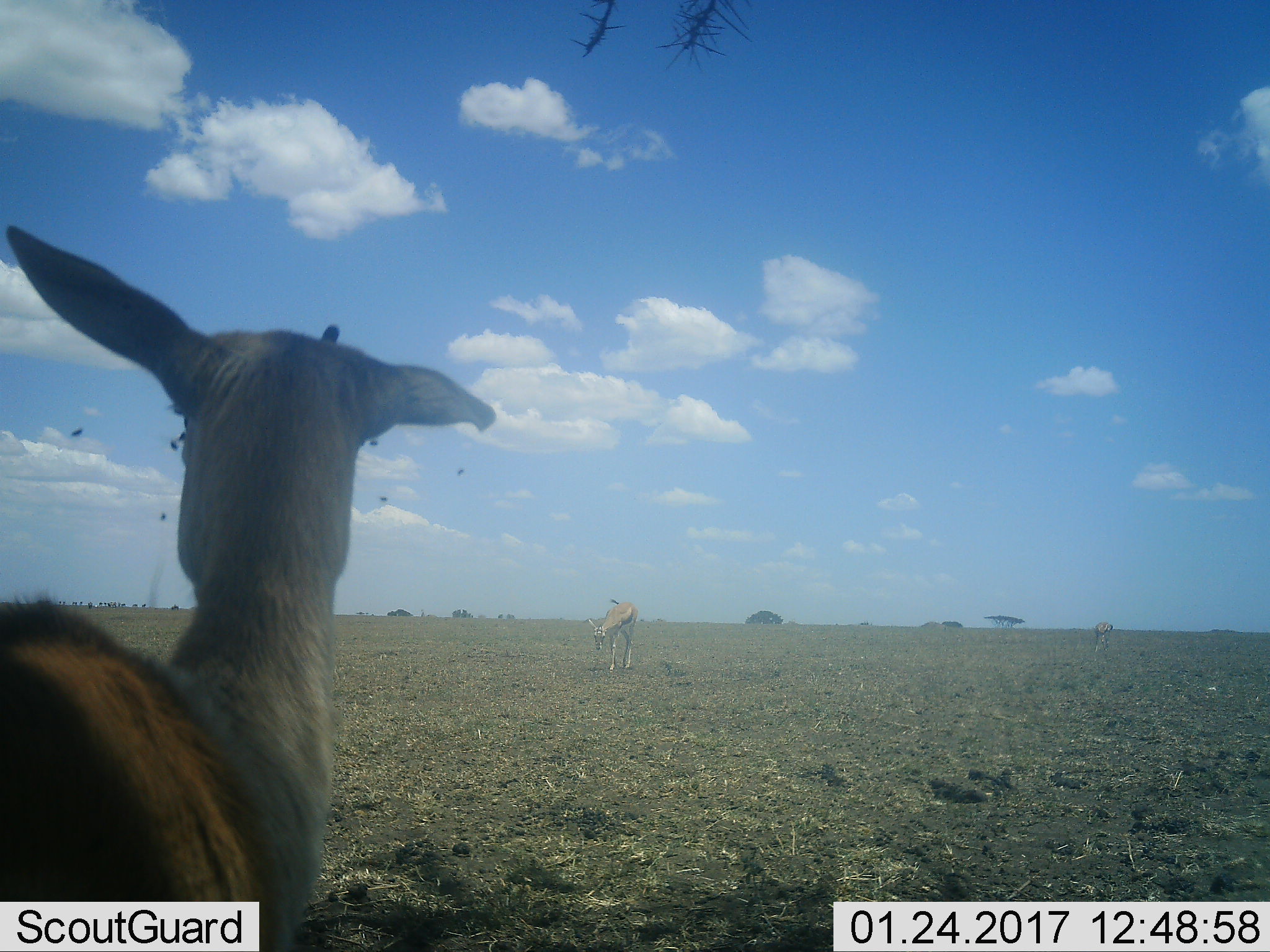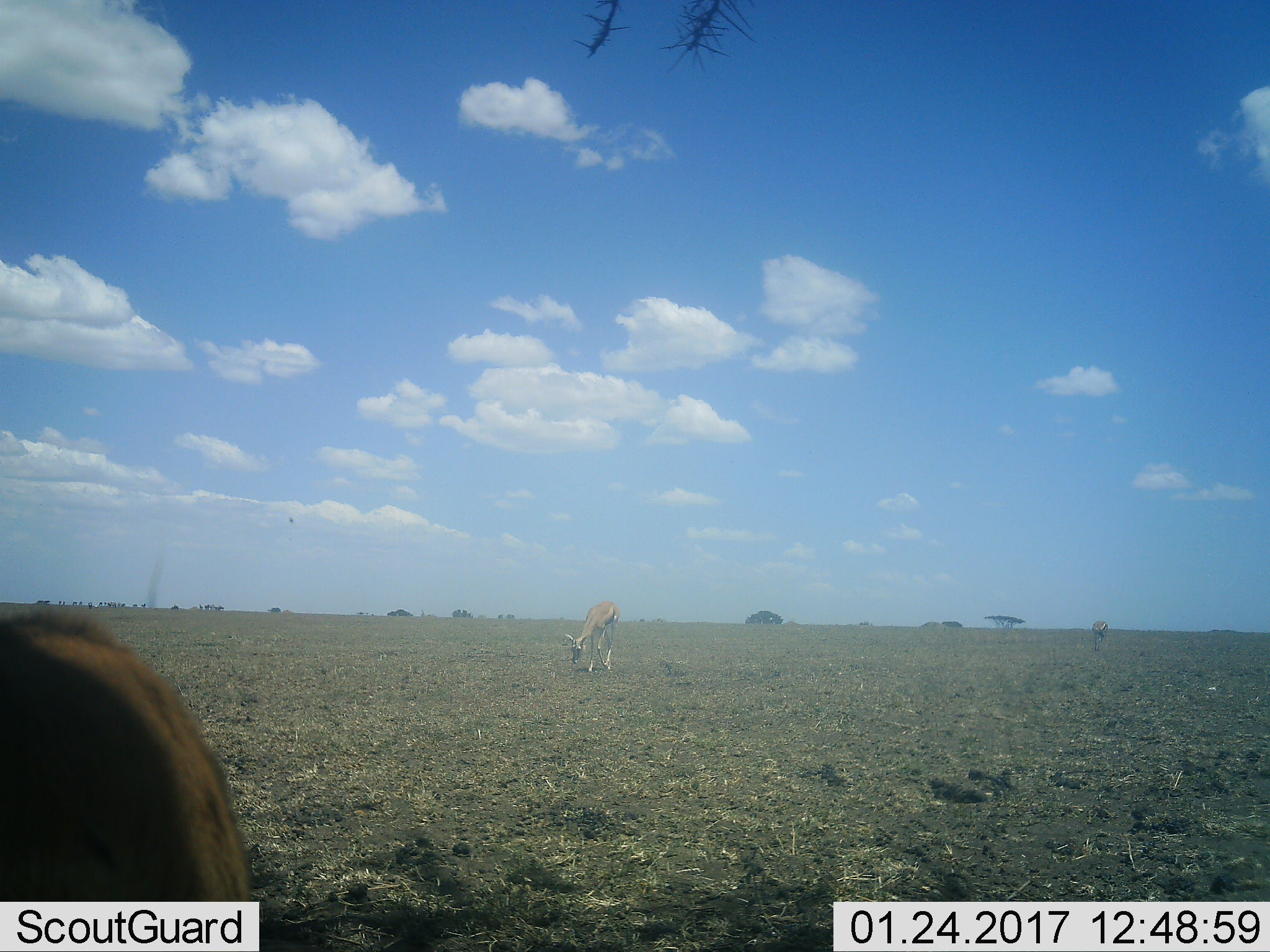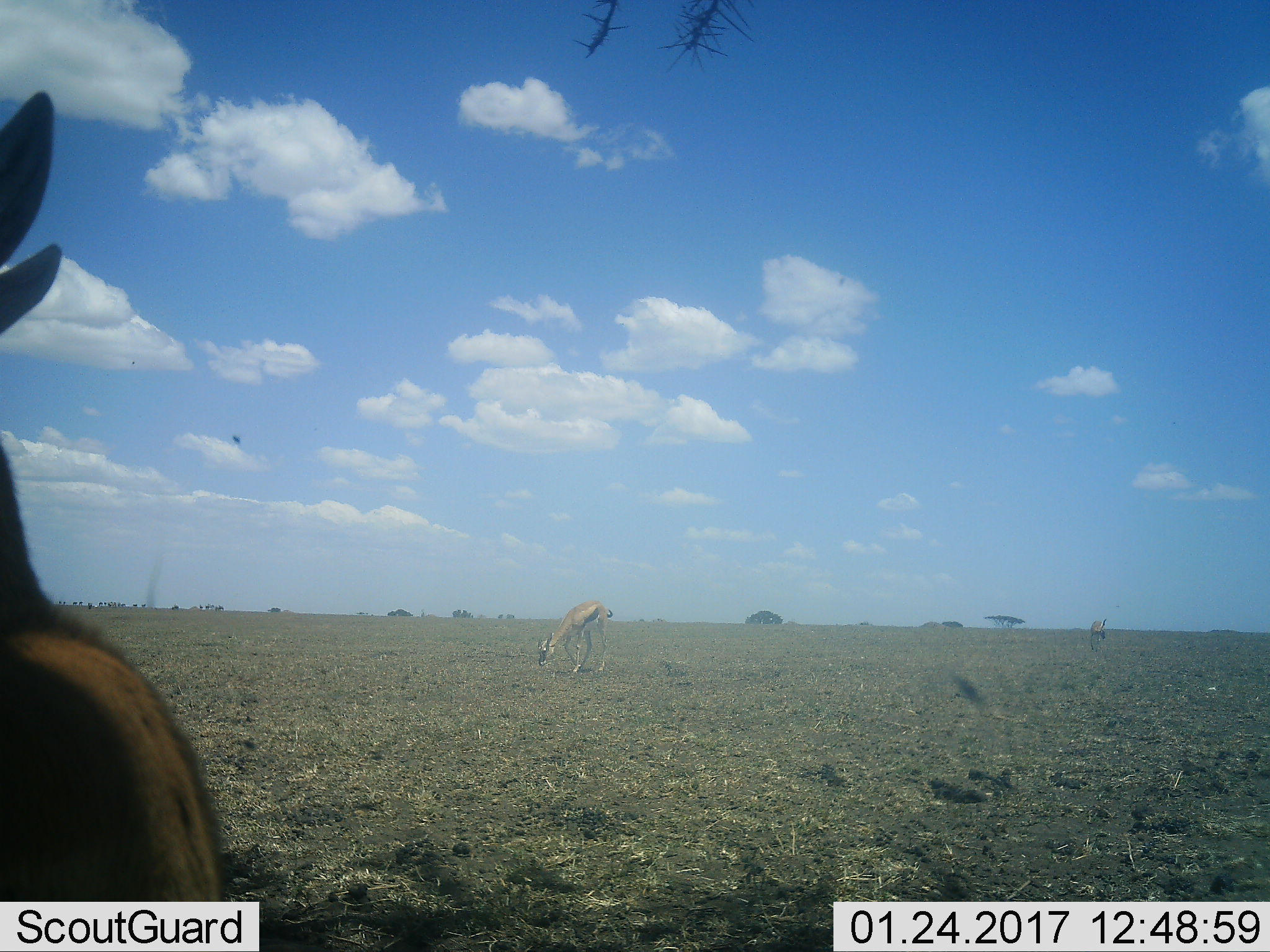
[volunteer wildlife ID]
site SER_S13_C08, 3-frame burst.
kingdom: Animalia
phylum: Chordata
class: Mammalia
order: Artiodactyla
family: Bovidae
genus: Eudorcas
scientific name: Eudorcas thomsonii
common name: thomson's gazelle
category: gazellethomsons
Gazellethomsons (thomson's gazelle) (Eudorcas thomsonii), count 3. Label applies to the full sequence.